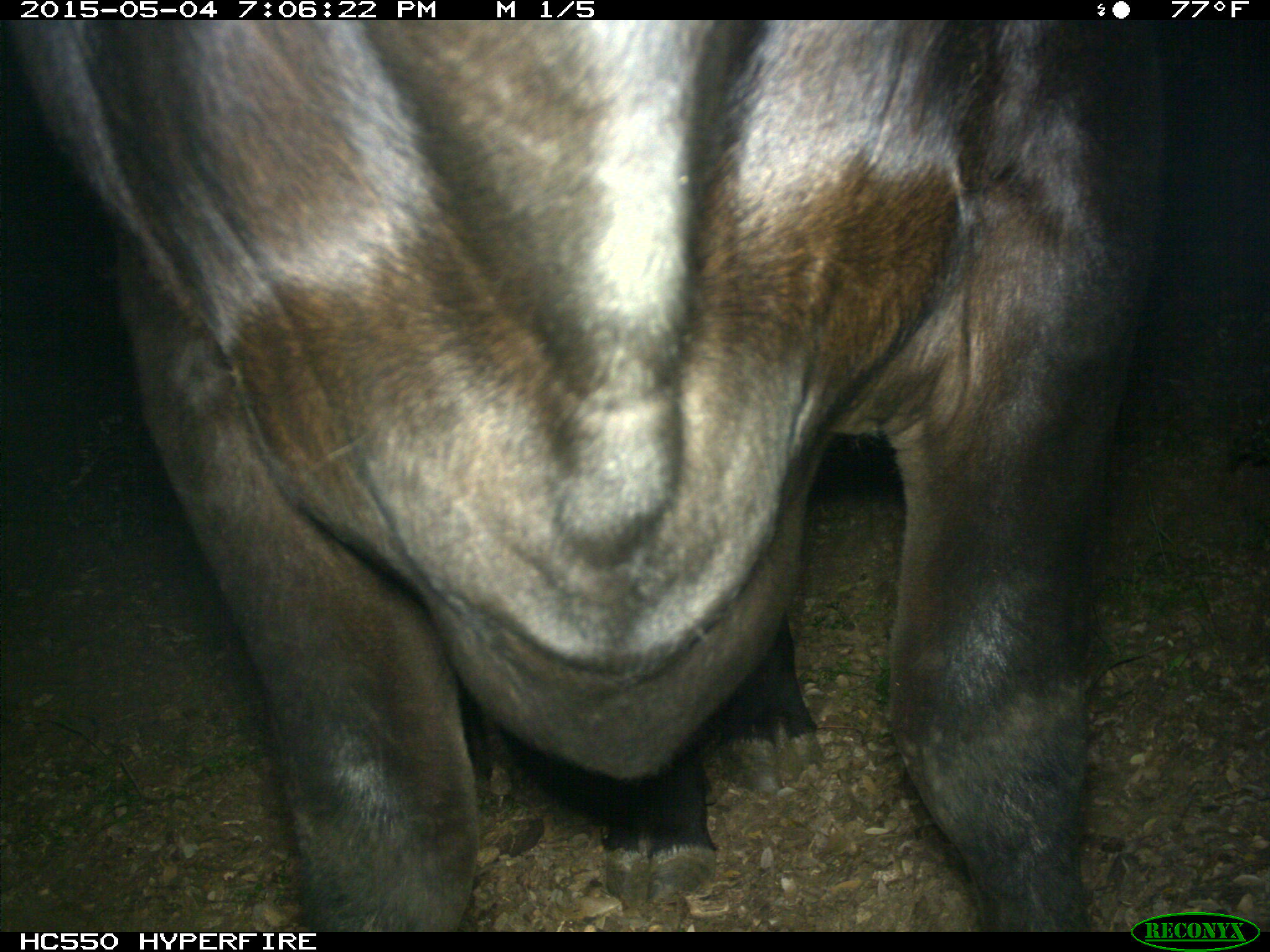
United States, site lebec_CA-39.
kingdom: Animalia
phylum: Chordata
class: Mammalia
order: Artiodactyla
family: Bovidae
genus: Bos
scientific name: Bos taurus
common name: domestic cow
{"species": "Bos taurus (domestic cow)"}